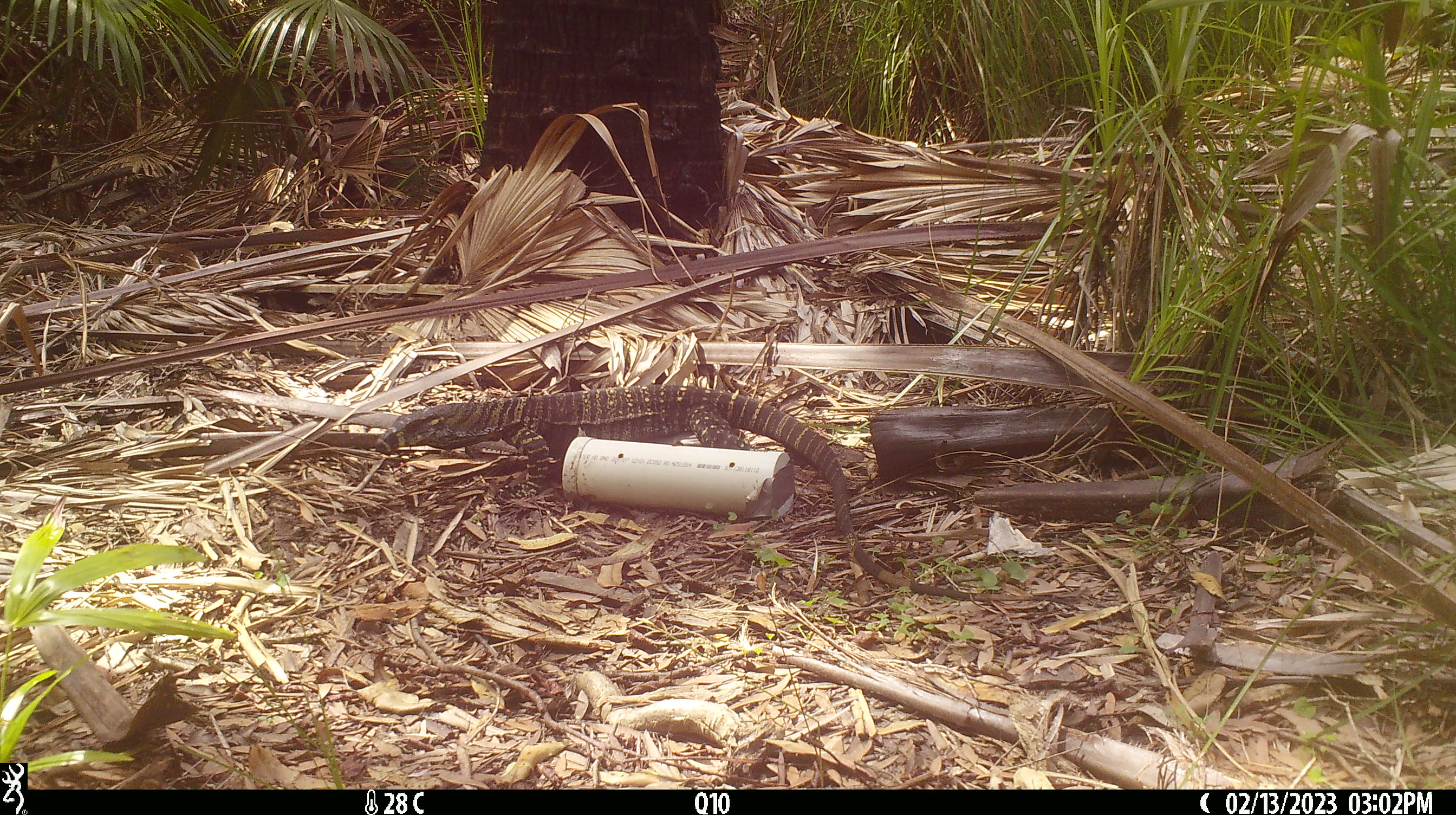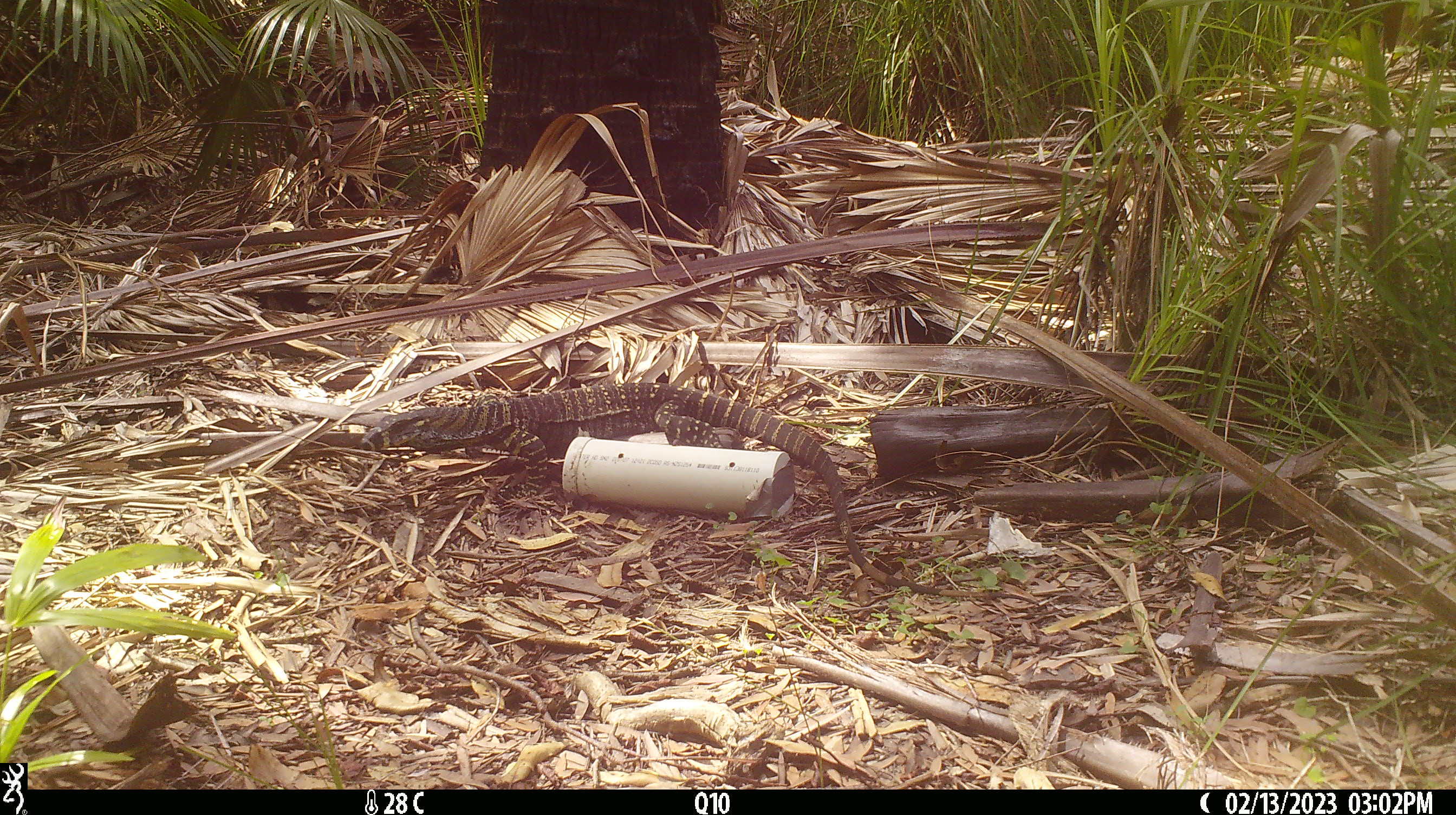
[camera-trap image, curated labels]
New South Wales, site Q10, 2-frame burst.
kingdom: Animalia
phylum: Chordata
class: Reptilia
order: Squamata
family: Varanidae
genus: Varanus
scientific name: Varanus varius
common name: lace monitor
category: goanna